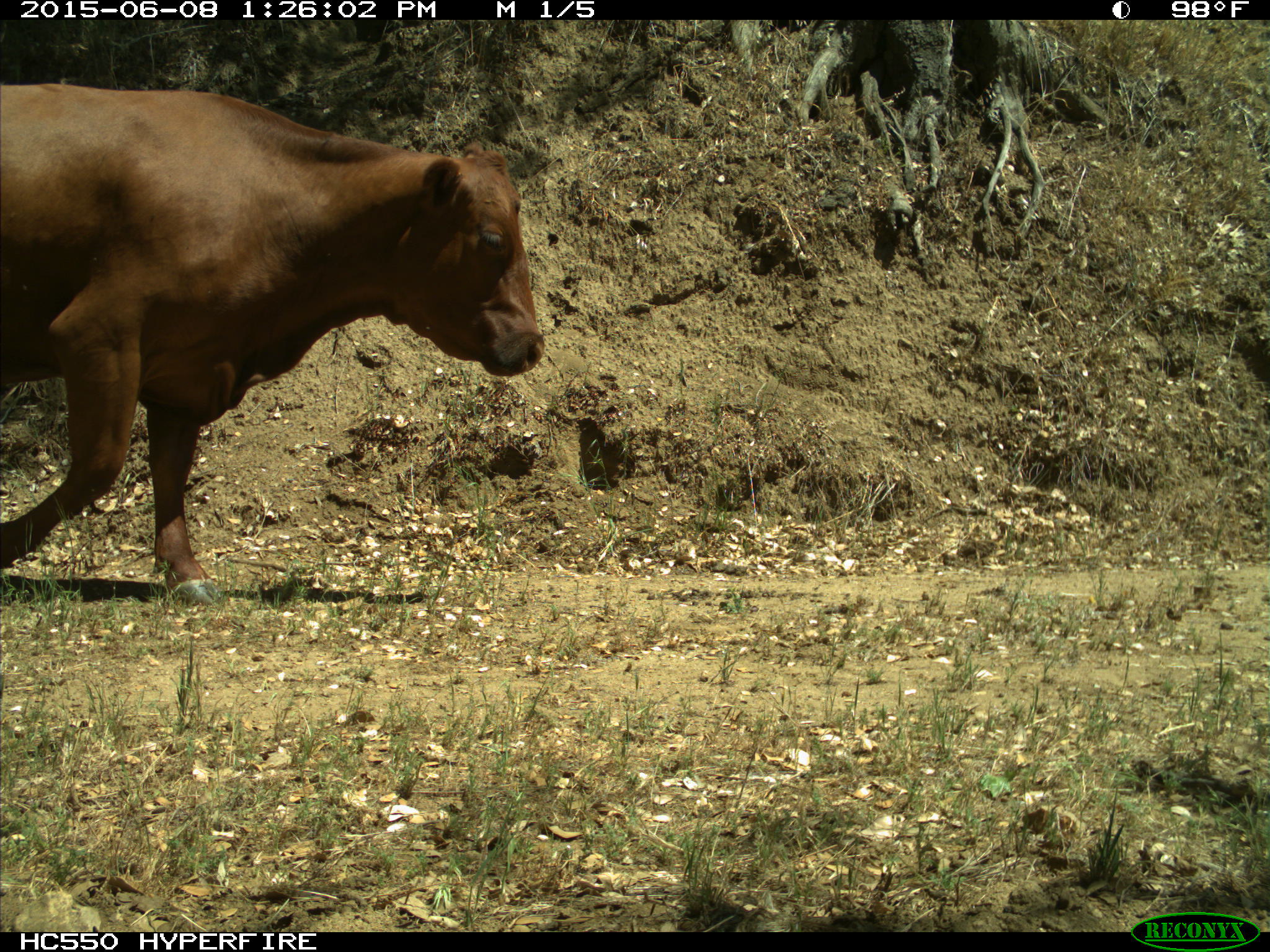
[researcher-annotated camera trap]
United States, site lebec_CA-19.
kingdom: Animalia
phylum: Chordata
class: Mammalia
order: Artiodactyla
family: Bovidae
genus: Bos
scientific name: Bos taurus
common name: domestic cow